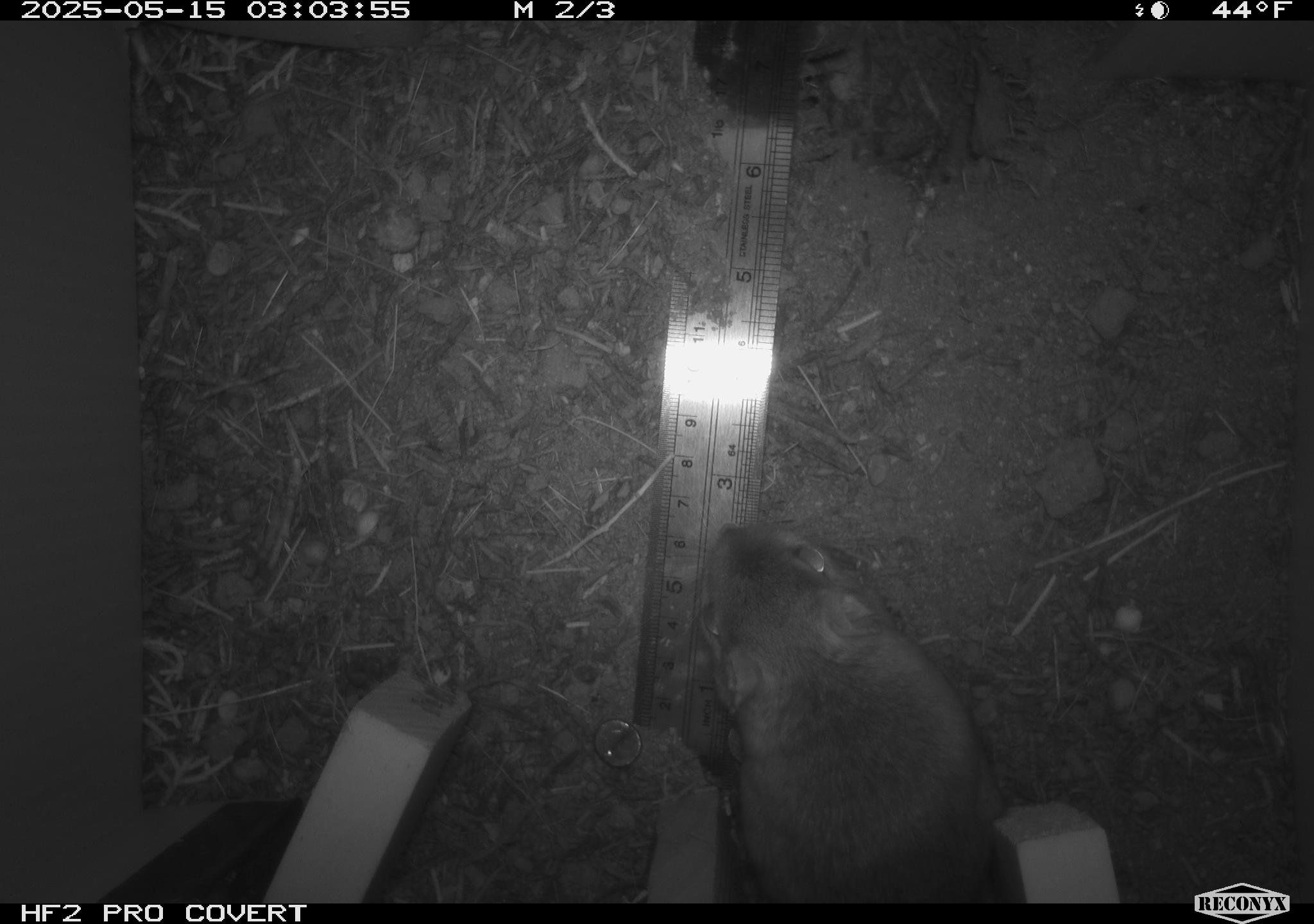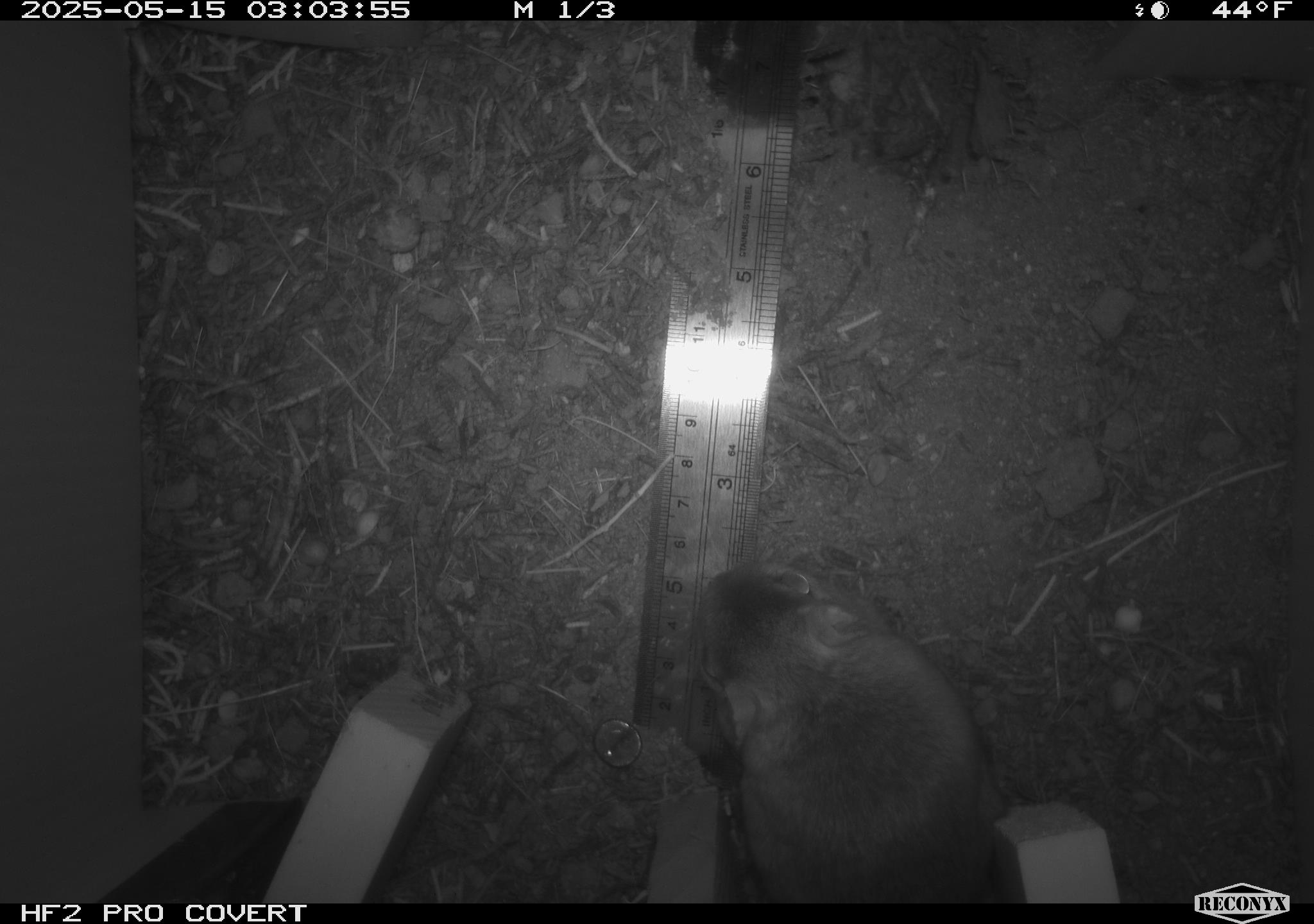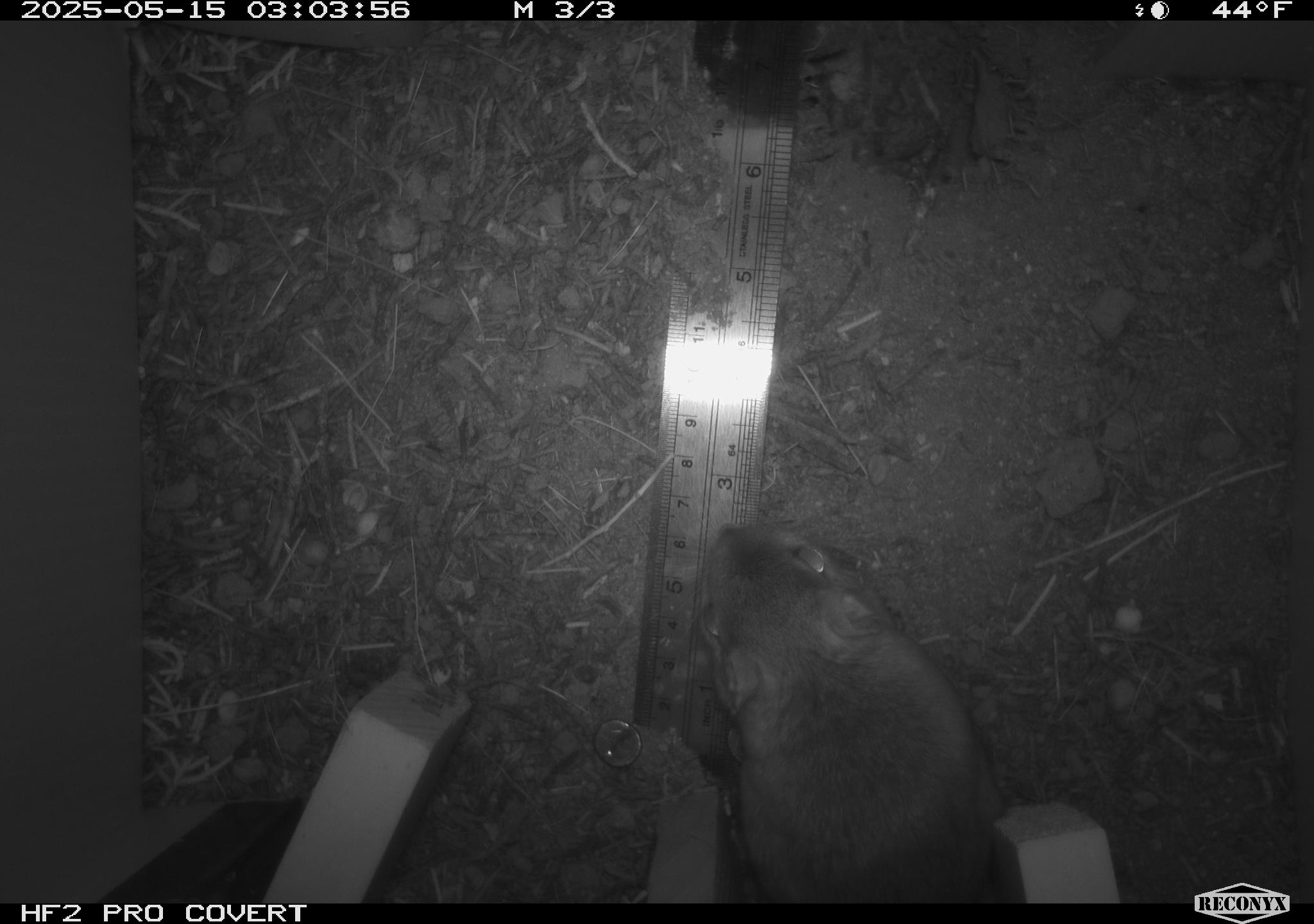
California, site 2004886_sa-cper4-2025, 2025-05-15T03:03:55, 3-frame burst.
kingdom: Animalia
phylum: Chordata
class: Mammalia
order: Rodentia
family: Heteromyidae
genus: Dipodomys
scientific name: Dipodomys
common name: kangaroo rats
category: dipodomys species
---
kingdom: Animalia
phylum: Chordata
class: Mammalia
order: Lagomorpha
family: Leporidae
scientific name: Leporidae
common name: rabbit or hare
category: rabbit and hare family